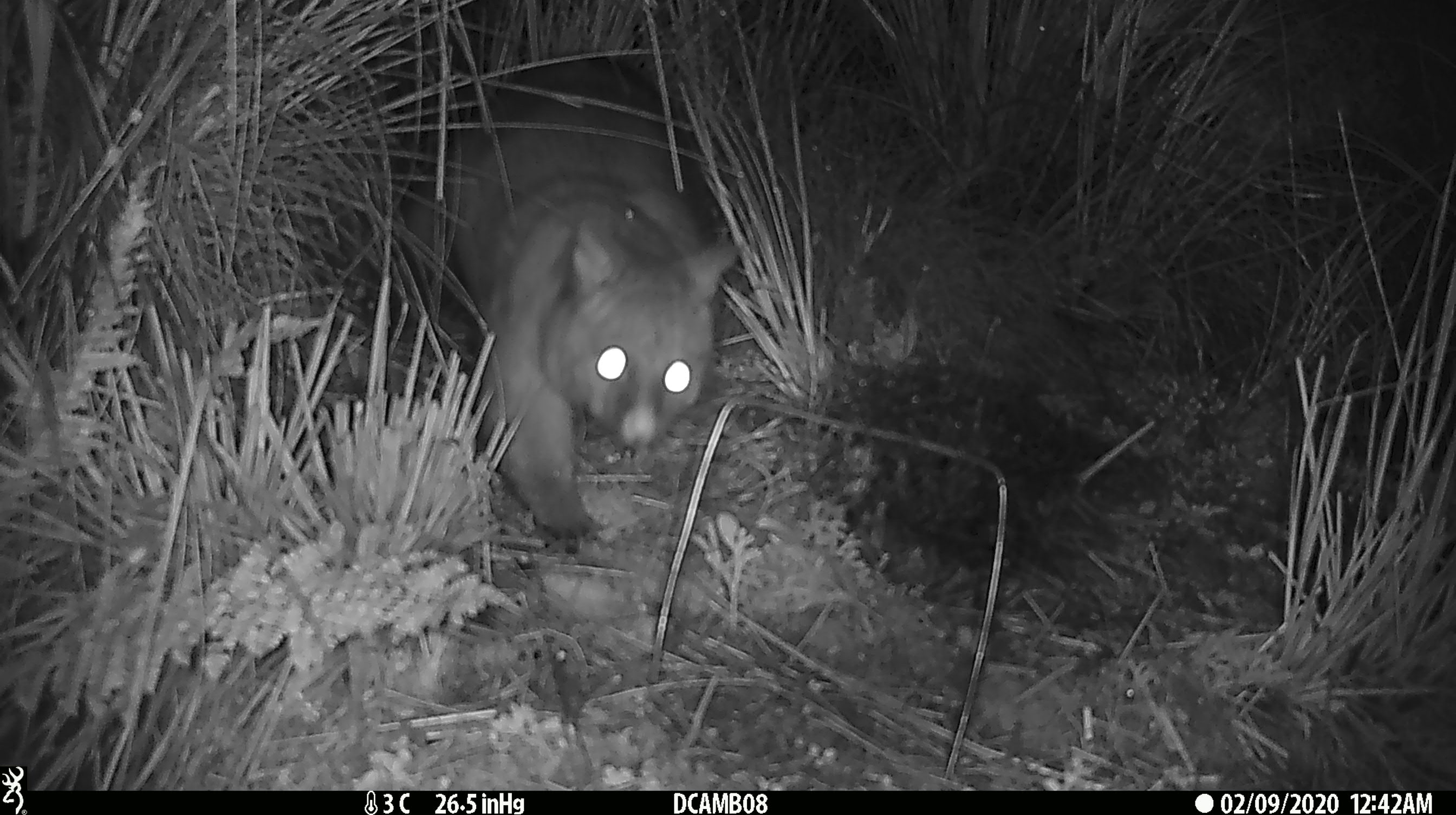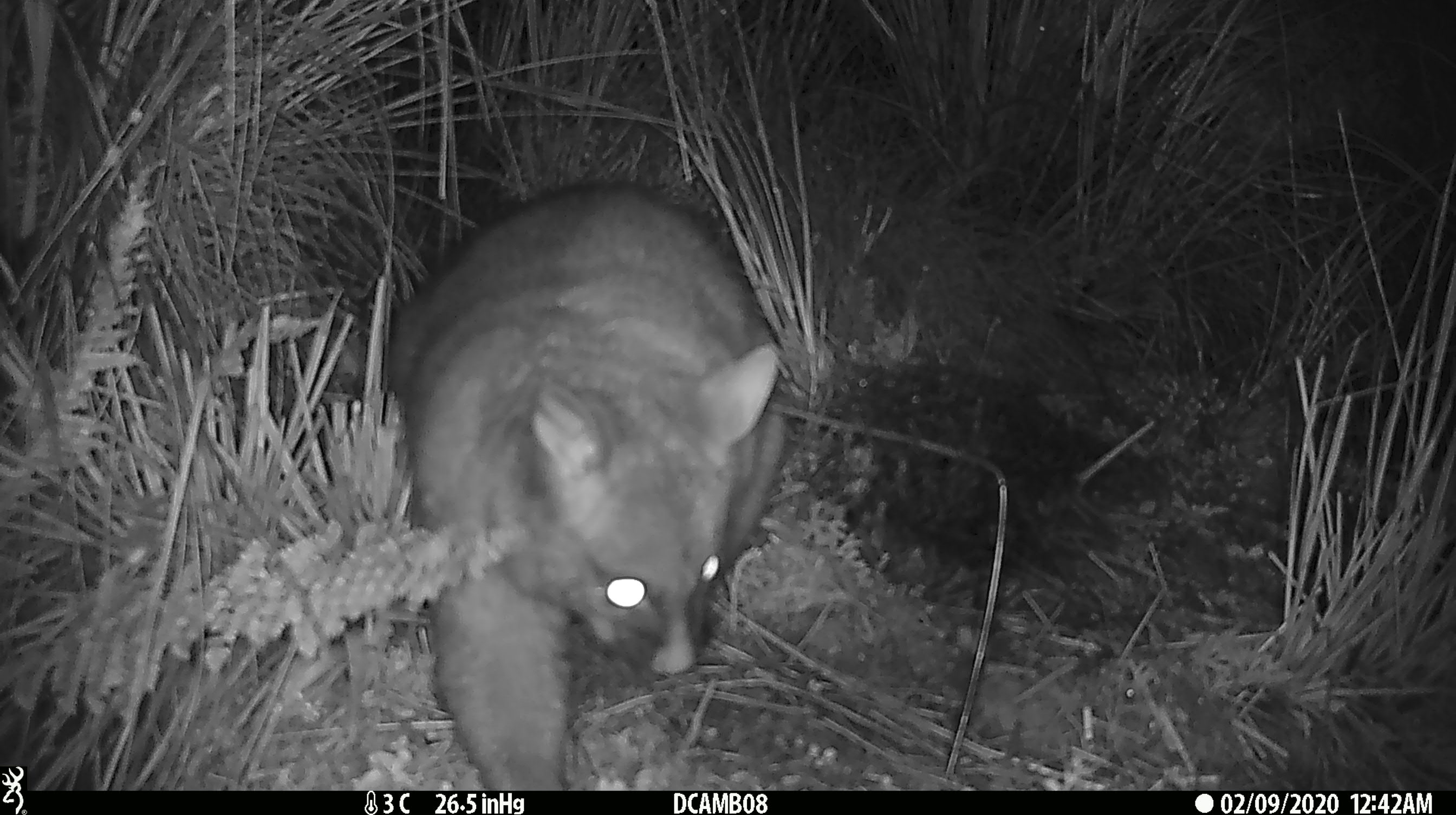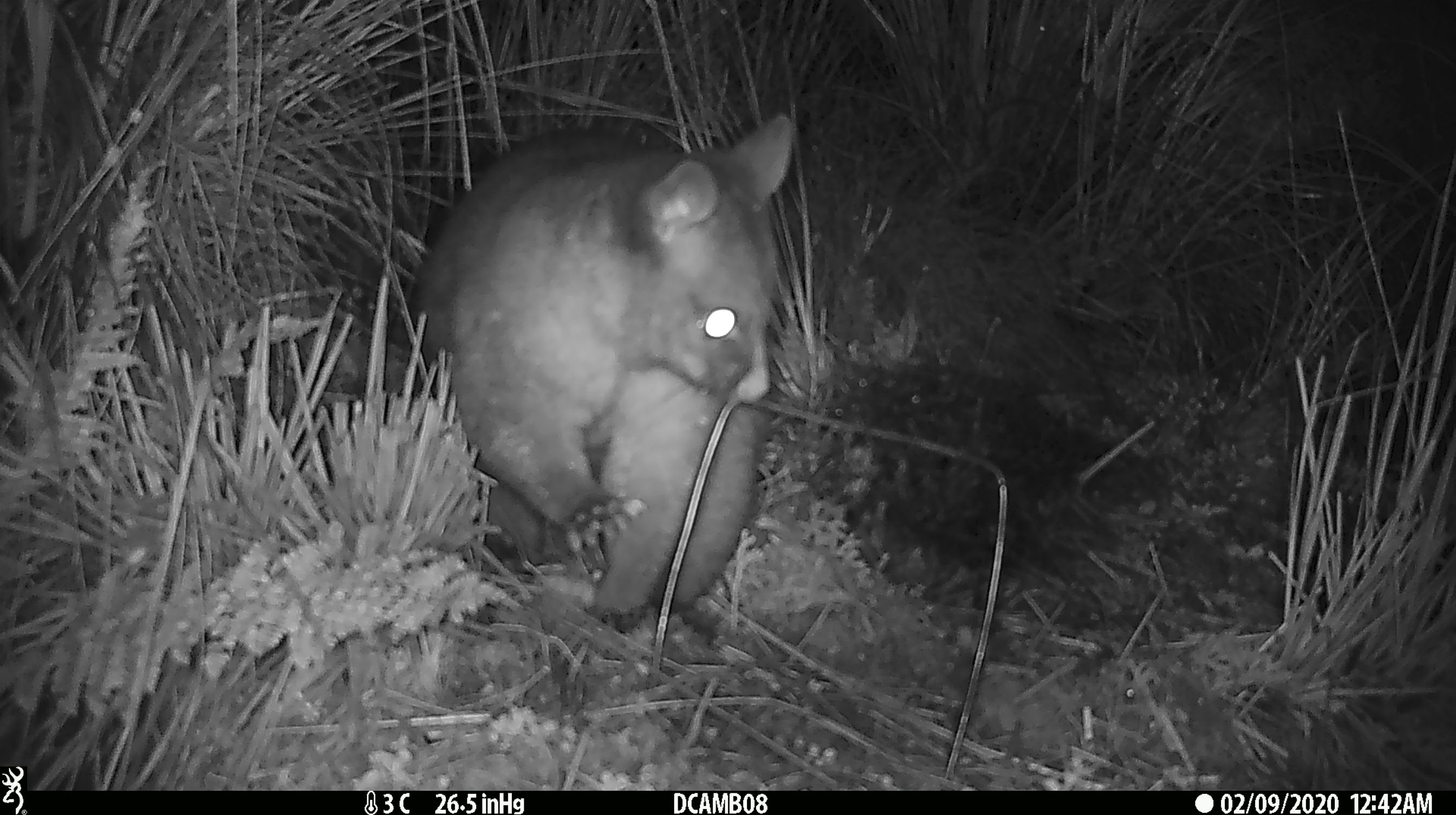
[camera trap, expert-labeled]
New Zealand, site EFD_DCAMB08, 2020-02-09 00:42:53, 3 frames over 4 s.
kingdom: Animalia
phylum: Chordata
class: Mammalia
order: Diprotodontia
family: Phalangeridae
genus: Trichosurus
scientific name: Trichosurus vulpecula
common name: common brushtail possum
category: possum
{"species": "possum (common brushtail possum) (Trichosurus vulpecula)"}